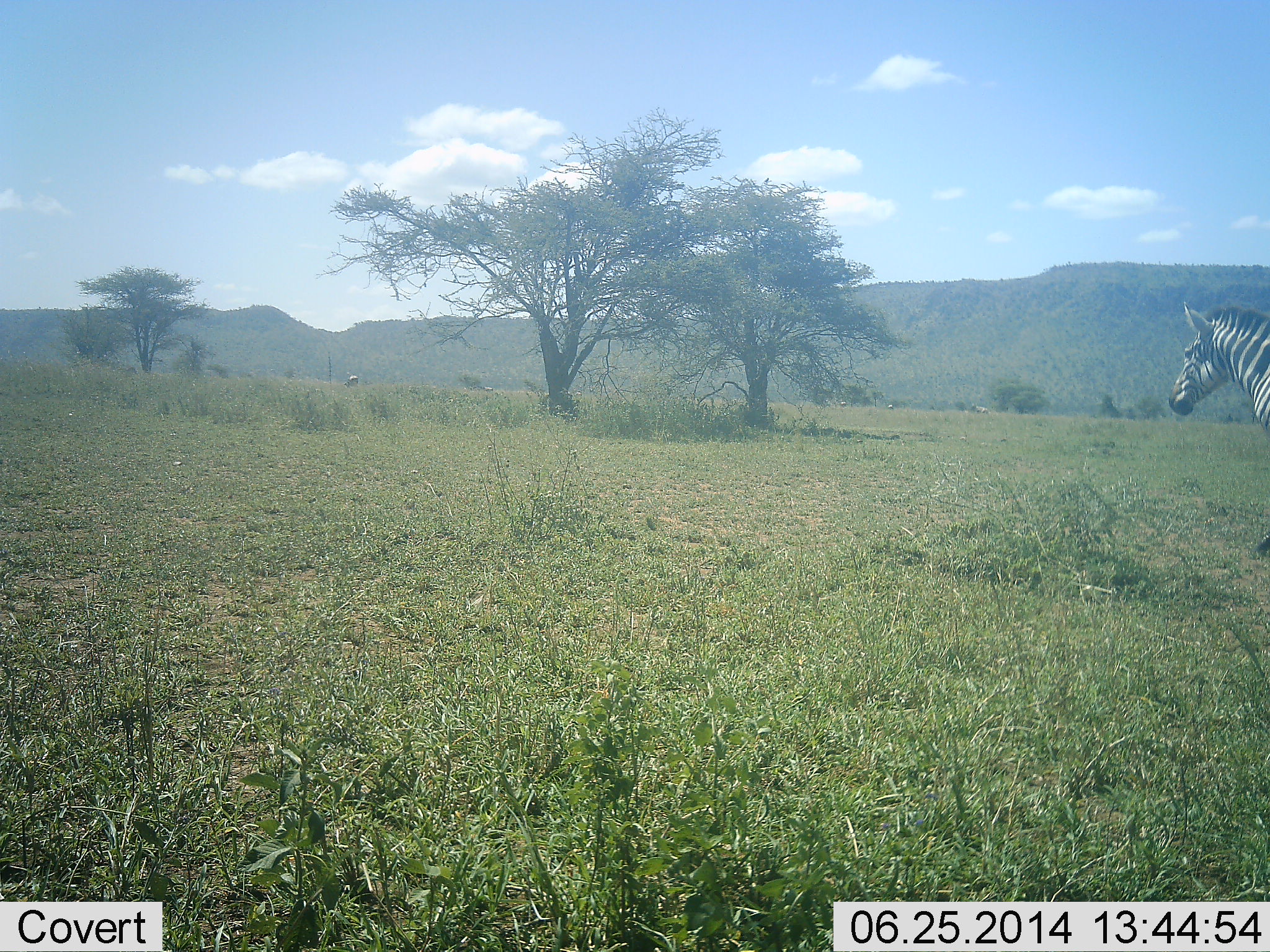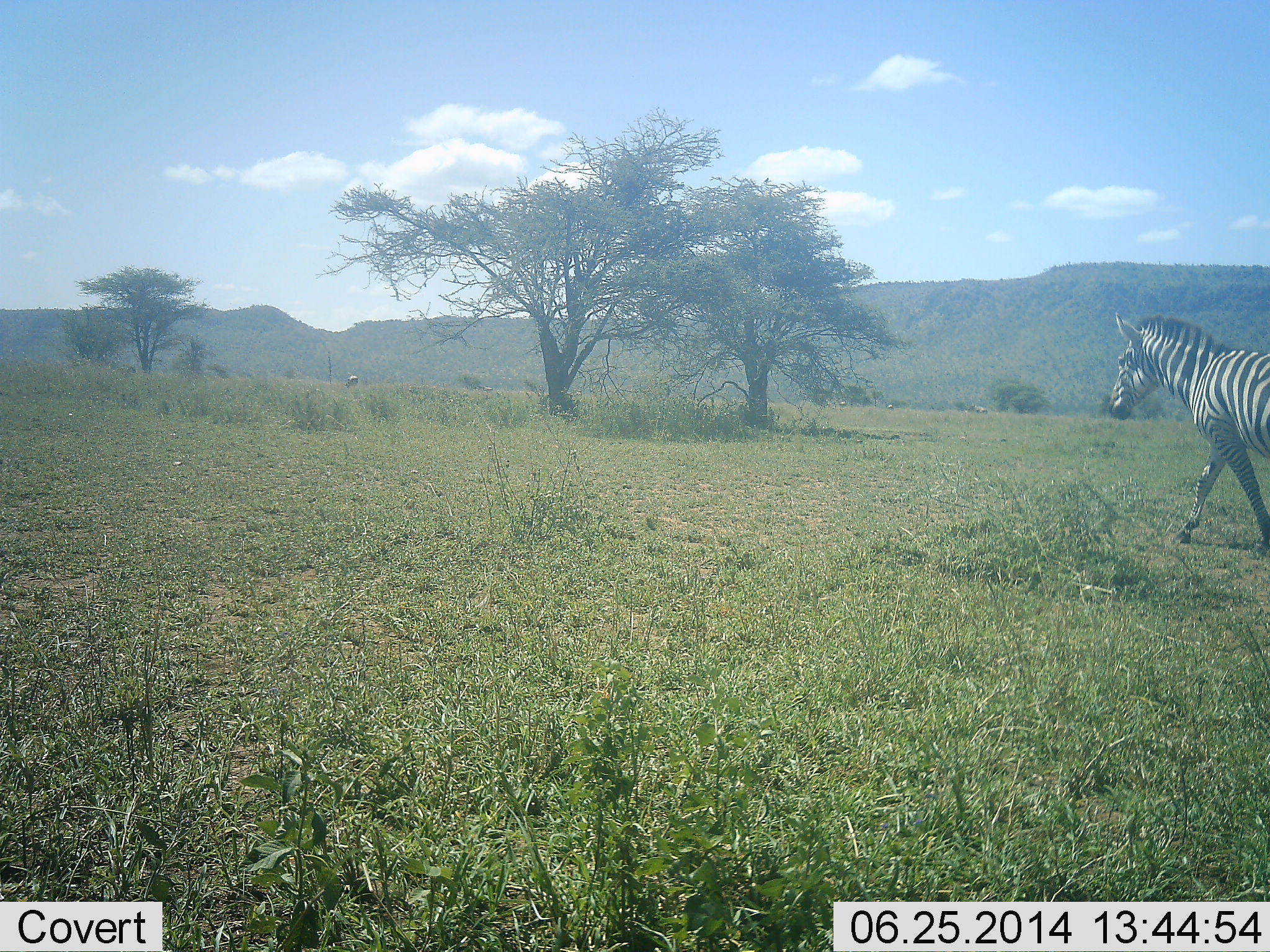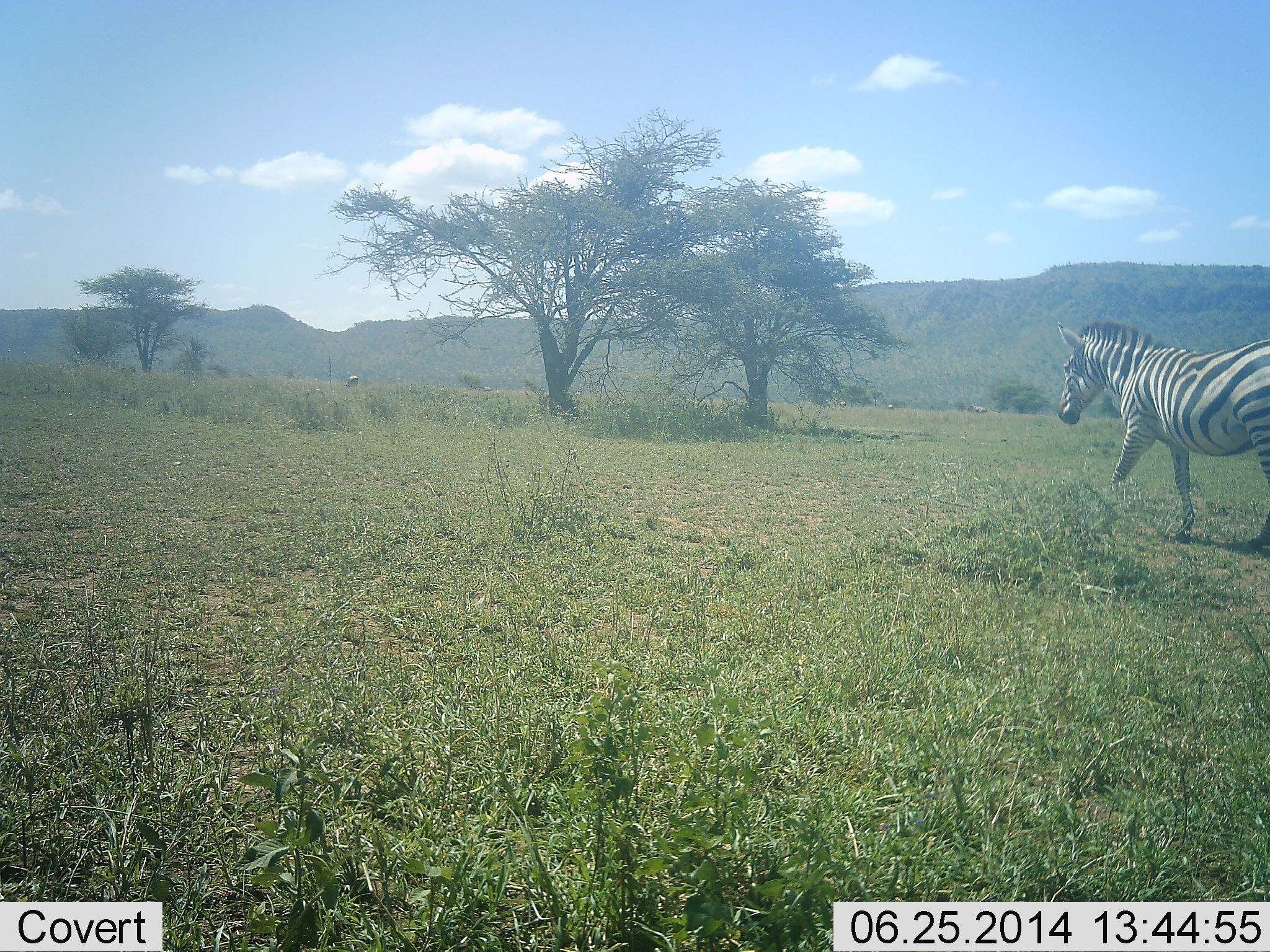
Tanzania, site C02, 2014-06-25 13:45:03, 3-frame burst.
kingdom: Animalia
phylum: Chordata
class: Mammalia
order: Perissodactyla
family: Equidae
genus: Equus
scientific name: Equus quagga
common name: plains zebra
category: zebra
Zebra (plains zebra) (Equus quagga), count 1. Behavior (volunteer vote fractions): standing 0%, resting 0%, moving 100%, interacting 0%. Young present (vote fraction): 0%. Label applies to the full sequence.